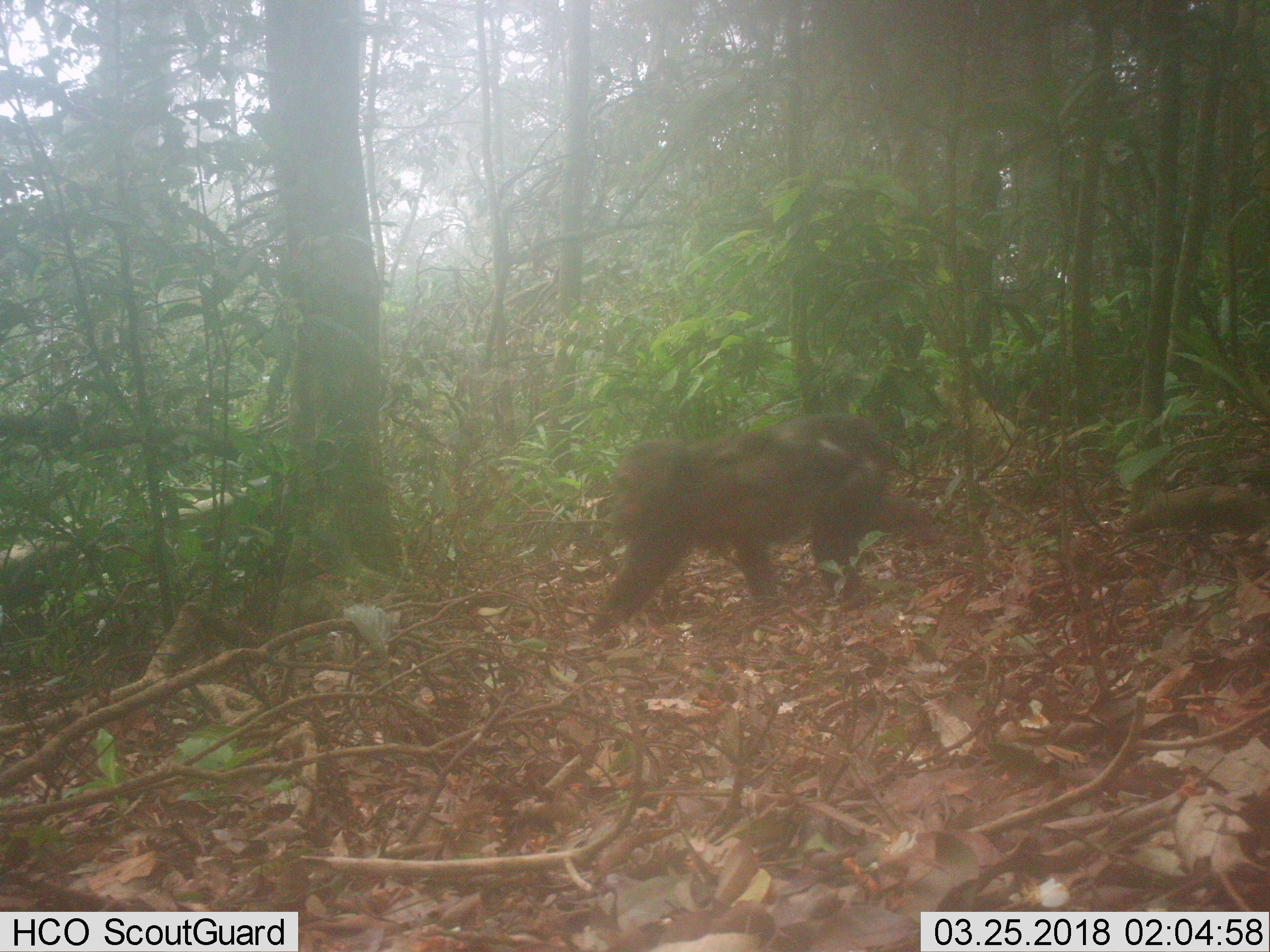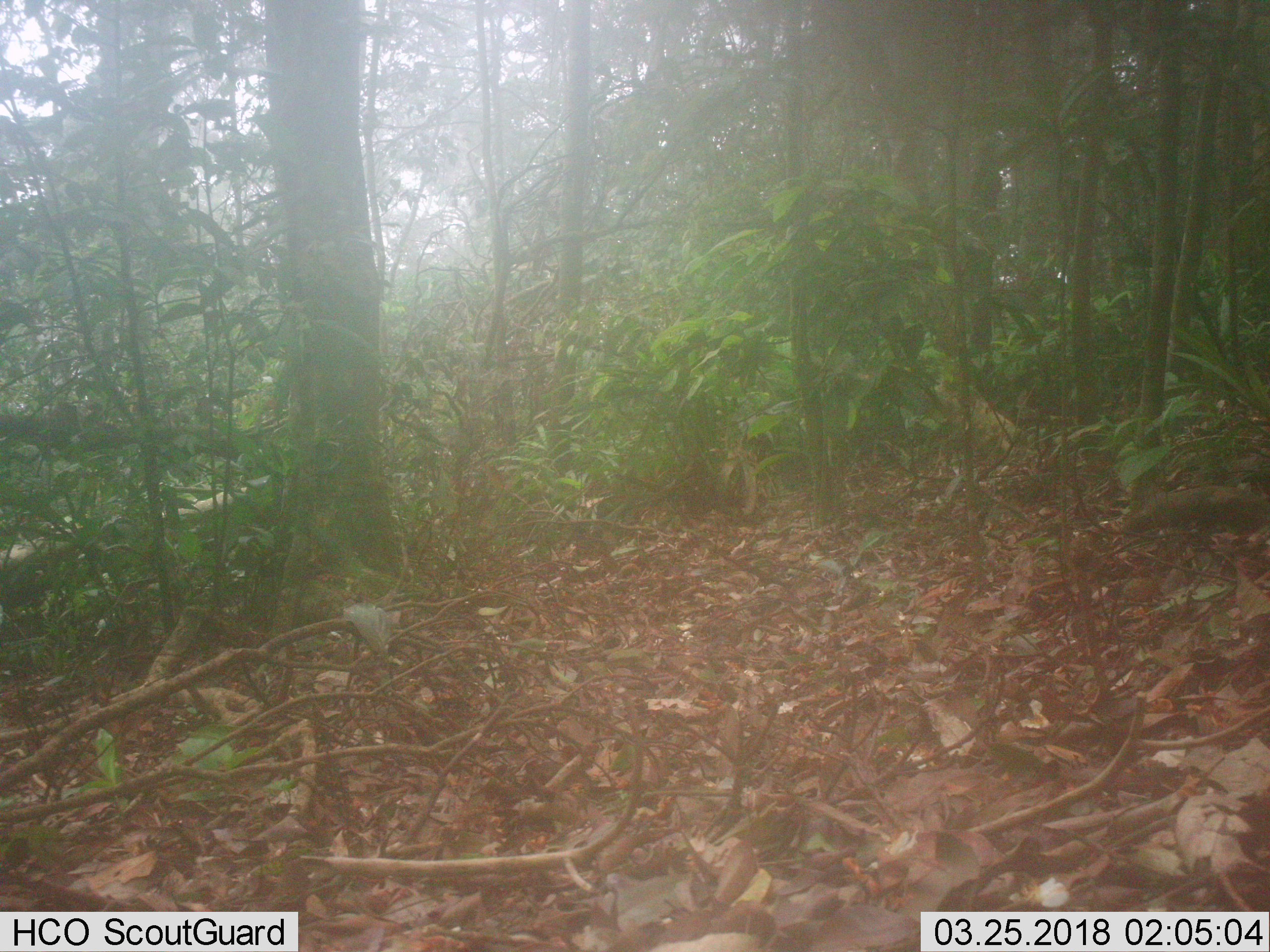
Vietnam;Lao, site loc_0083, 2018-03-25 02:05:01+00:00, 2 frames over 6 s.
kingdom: Animalia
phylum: Chordata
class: Mammalia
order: Primates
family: Cercopithecidae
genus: Macaca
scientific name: Macaca arctoides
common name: stump-tailed macaque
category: stump tailed macaque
Stump tailed macaque (stump-tailed macaque) (Macaca arctoides). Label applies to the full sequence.